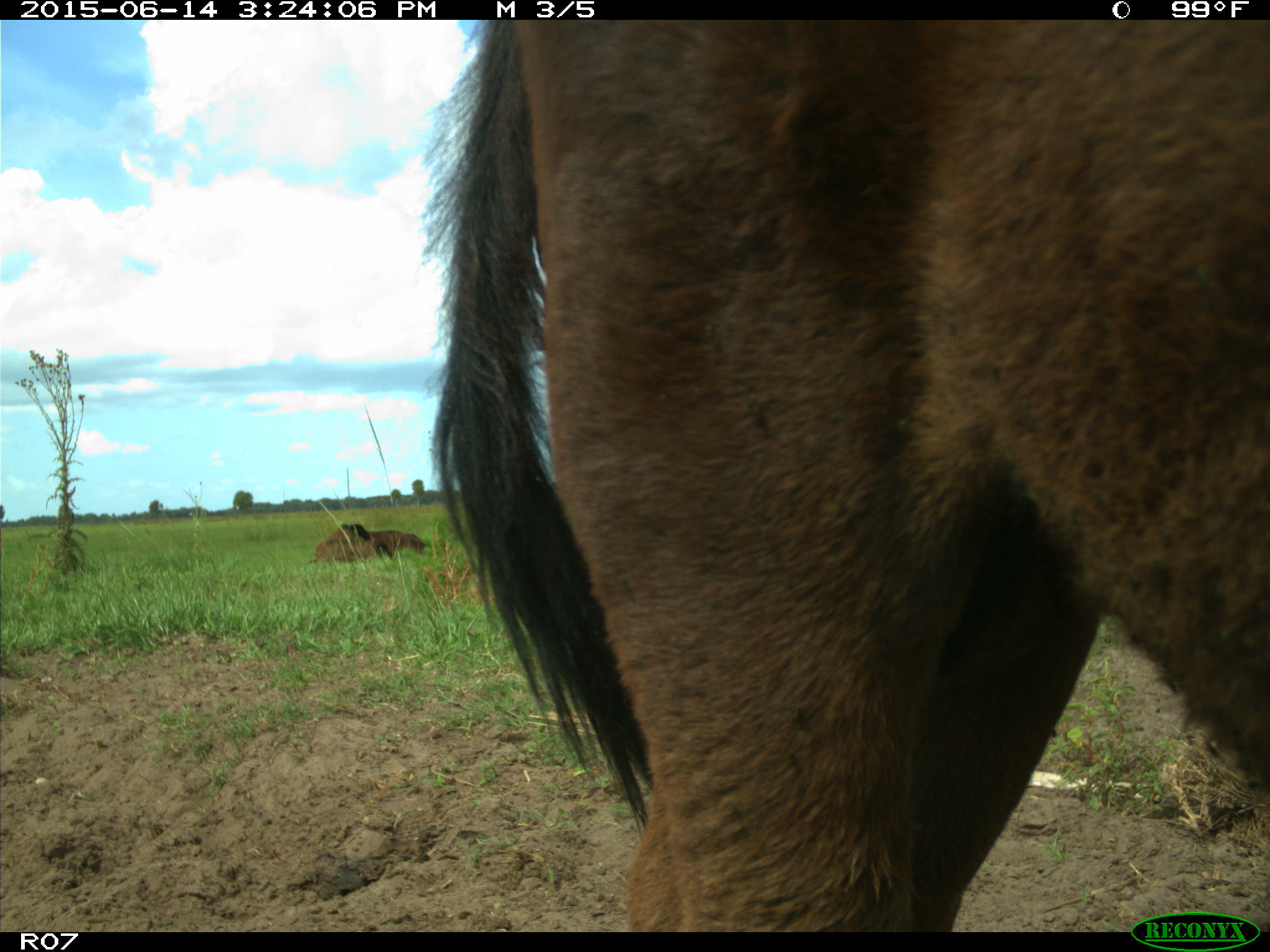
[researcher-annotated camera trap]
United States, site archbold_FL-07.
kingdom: Animalia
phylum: Chordata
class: Mammalia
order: Artiodactyla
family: Bovidae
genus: Bos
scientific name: Bos taurus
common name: domestic cow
Bos taurus (domestic cow).